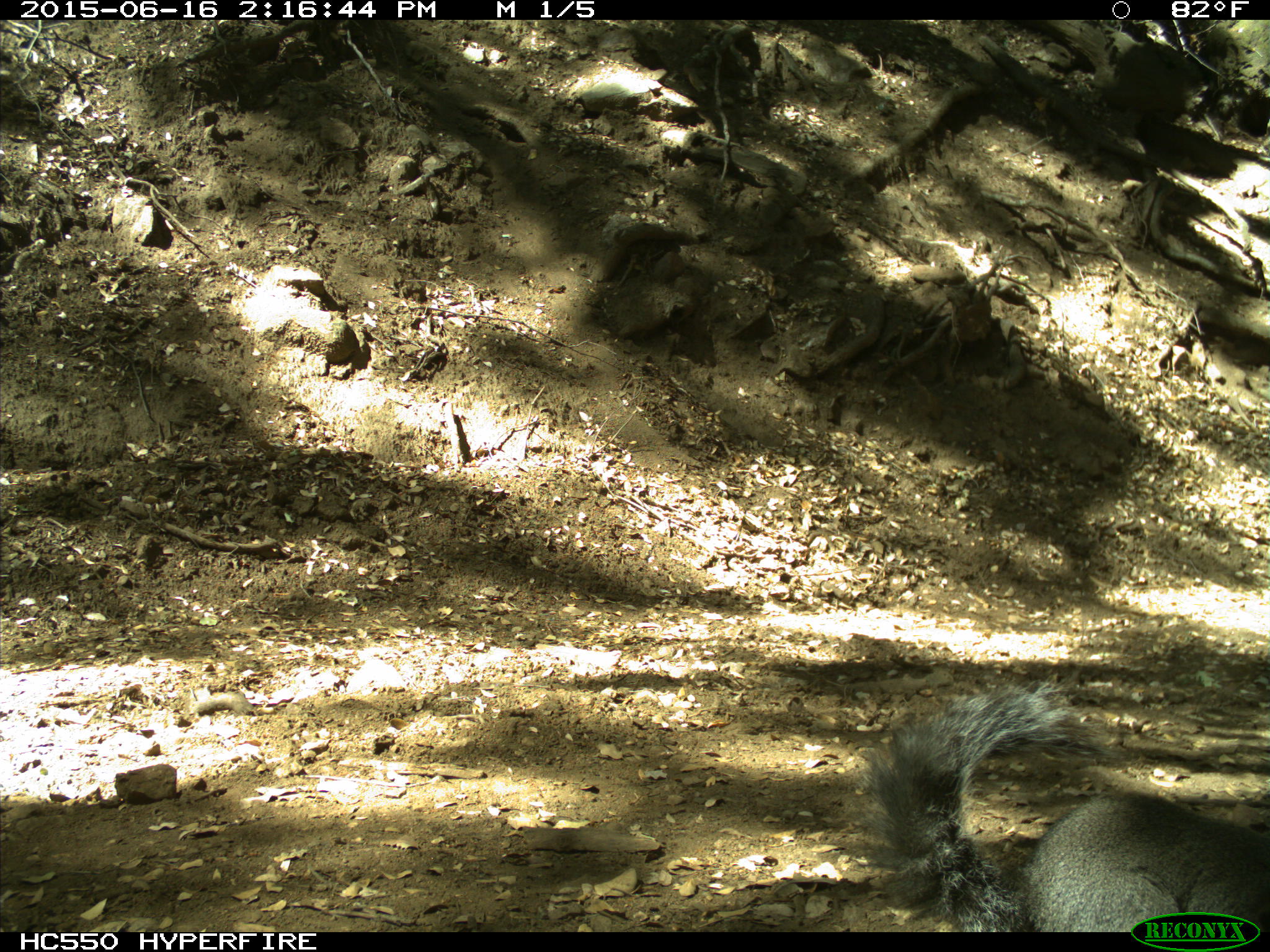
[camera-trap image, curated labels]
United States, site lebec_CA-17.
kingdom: Animalia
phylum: Chordata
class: Mammalia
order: Rodentia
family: Sciuridae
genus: Sciurus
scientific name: Sciurus carolinensis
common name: eastern gray squirrel